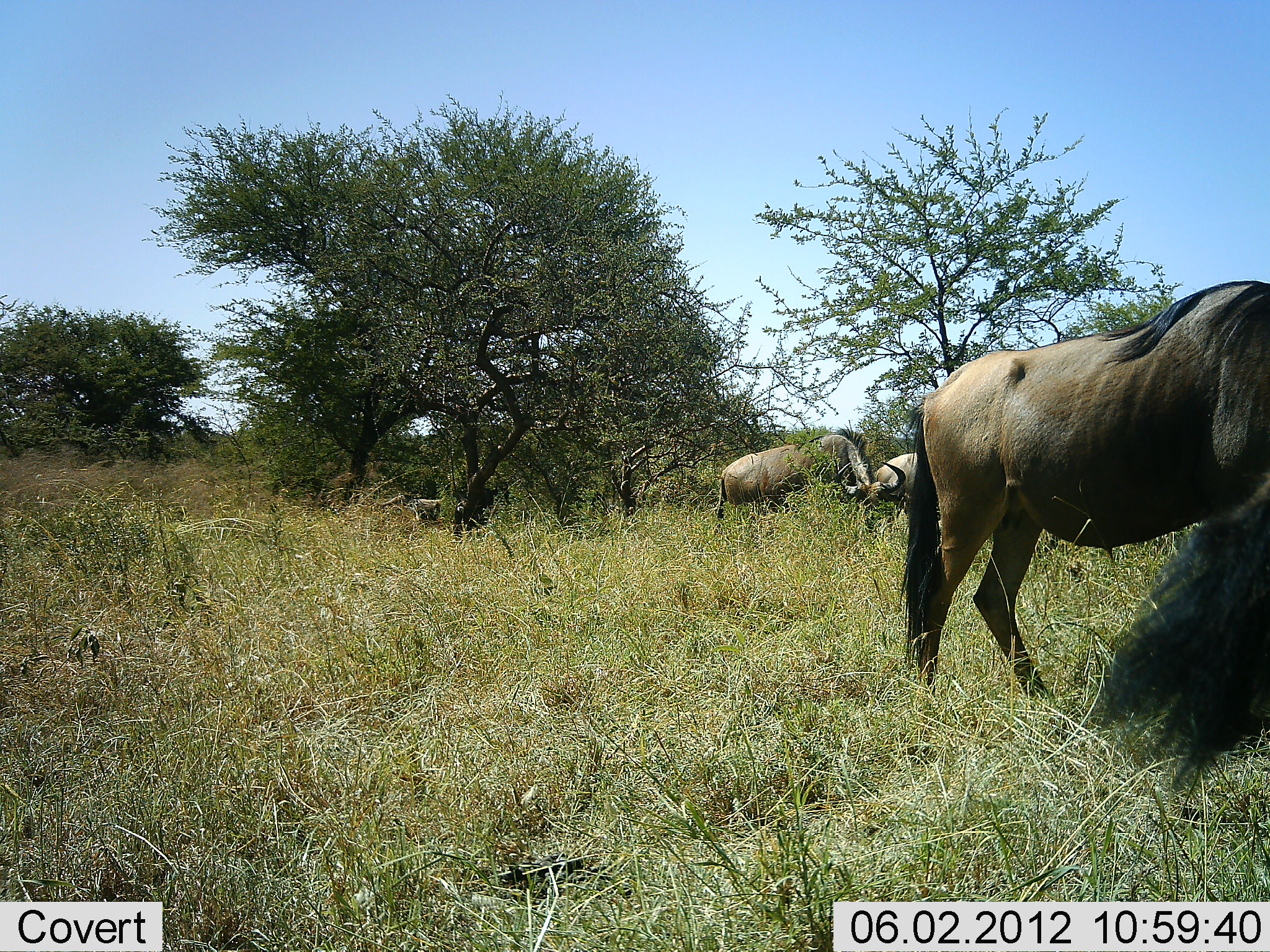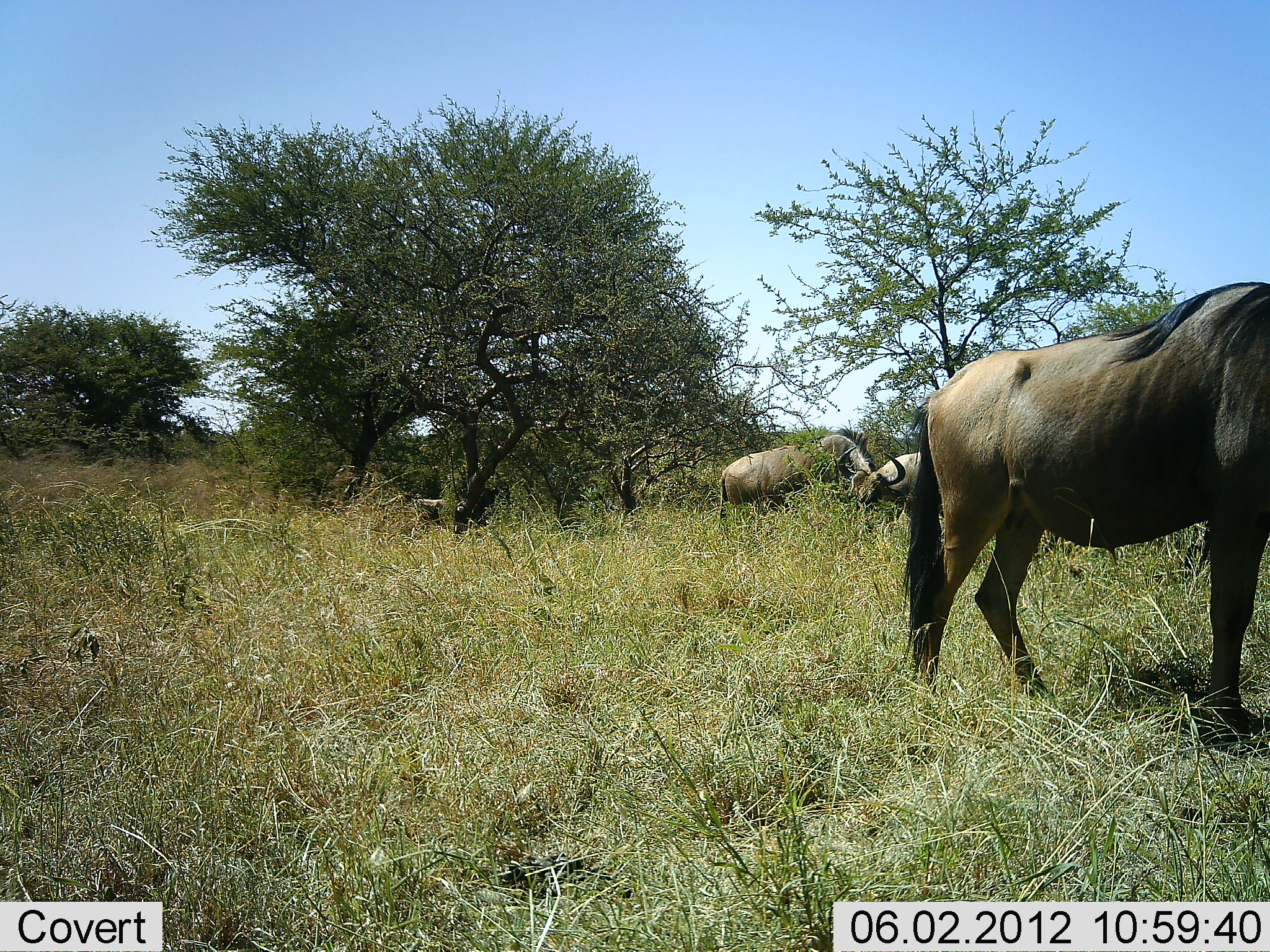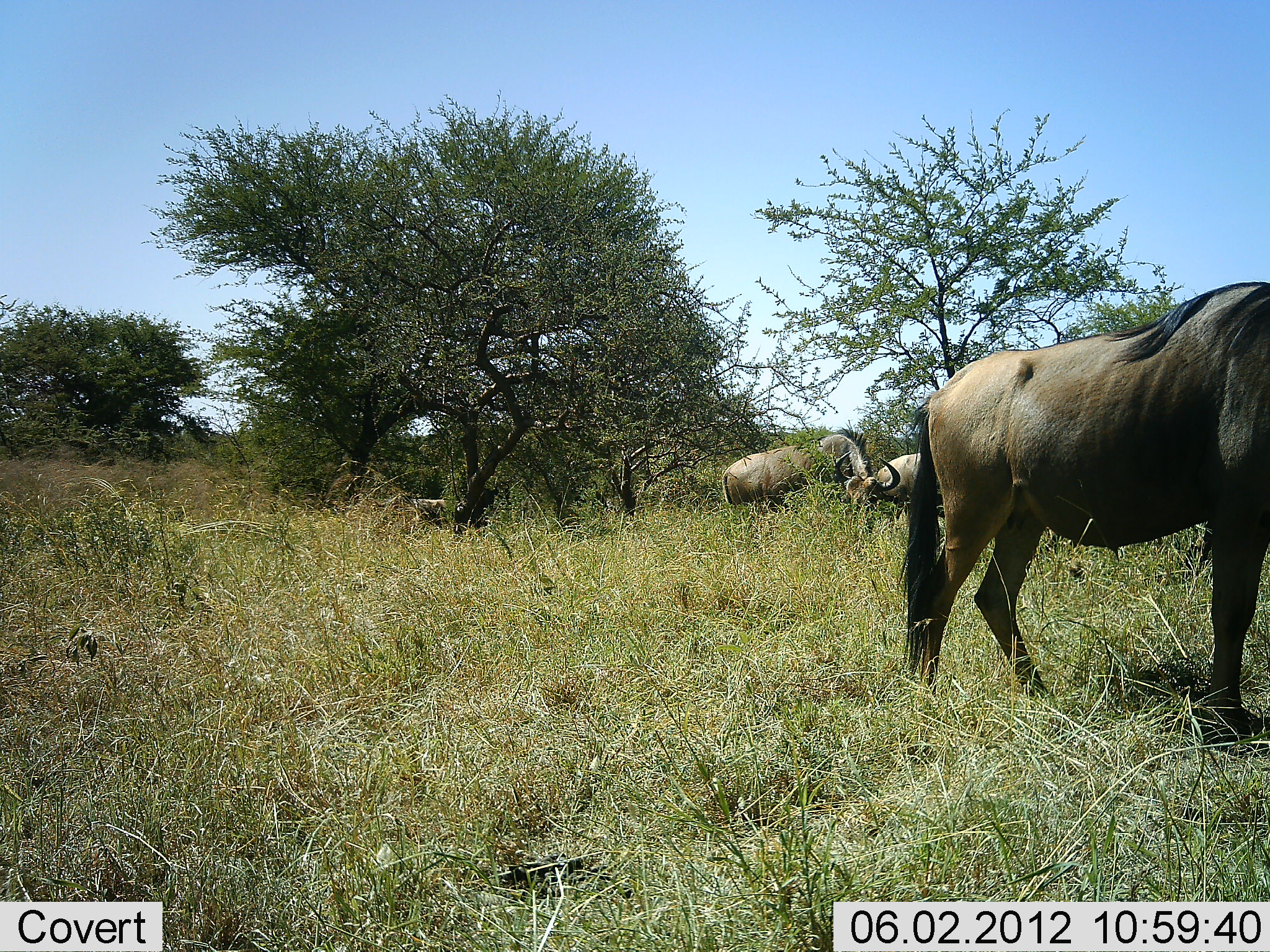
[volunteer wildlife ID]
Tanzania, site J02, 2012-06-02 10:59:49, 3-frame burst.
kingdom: Animalia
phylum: Chordata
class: Mammalia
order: Artiodactyla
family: Bovidae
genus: Connochaetes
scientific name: Connochaetes taurinus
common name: blue wildebeest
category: wildebeest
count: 4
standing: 70%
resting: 0%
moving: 0%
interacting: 0%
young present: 0%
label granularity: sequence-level